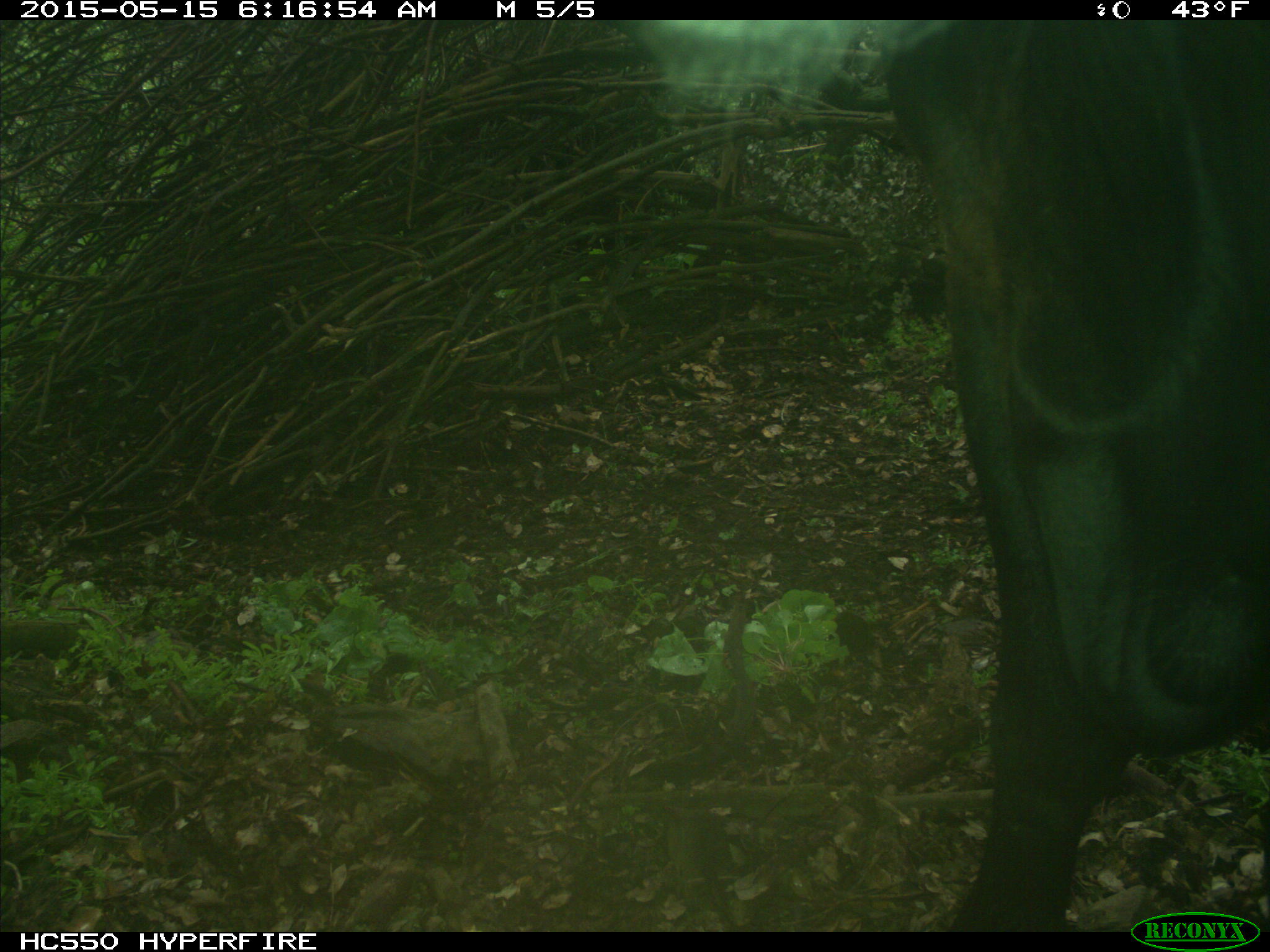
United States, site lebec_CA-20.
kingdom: Animalia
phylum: Chordata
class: Mammalia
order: Artiodactyla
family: Bovidae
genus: Bos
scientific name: Bos taurus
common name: domestic cow